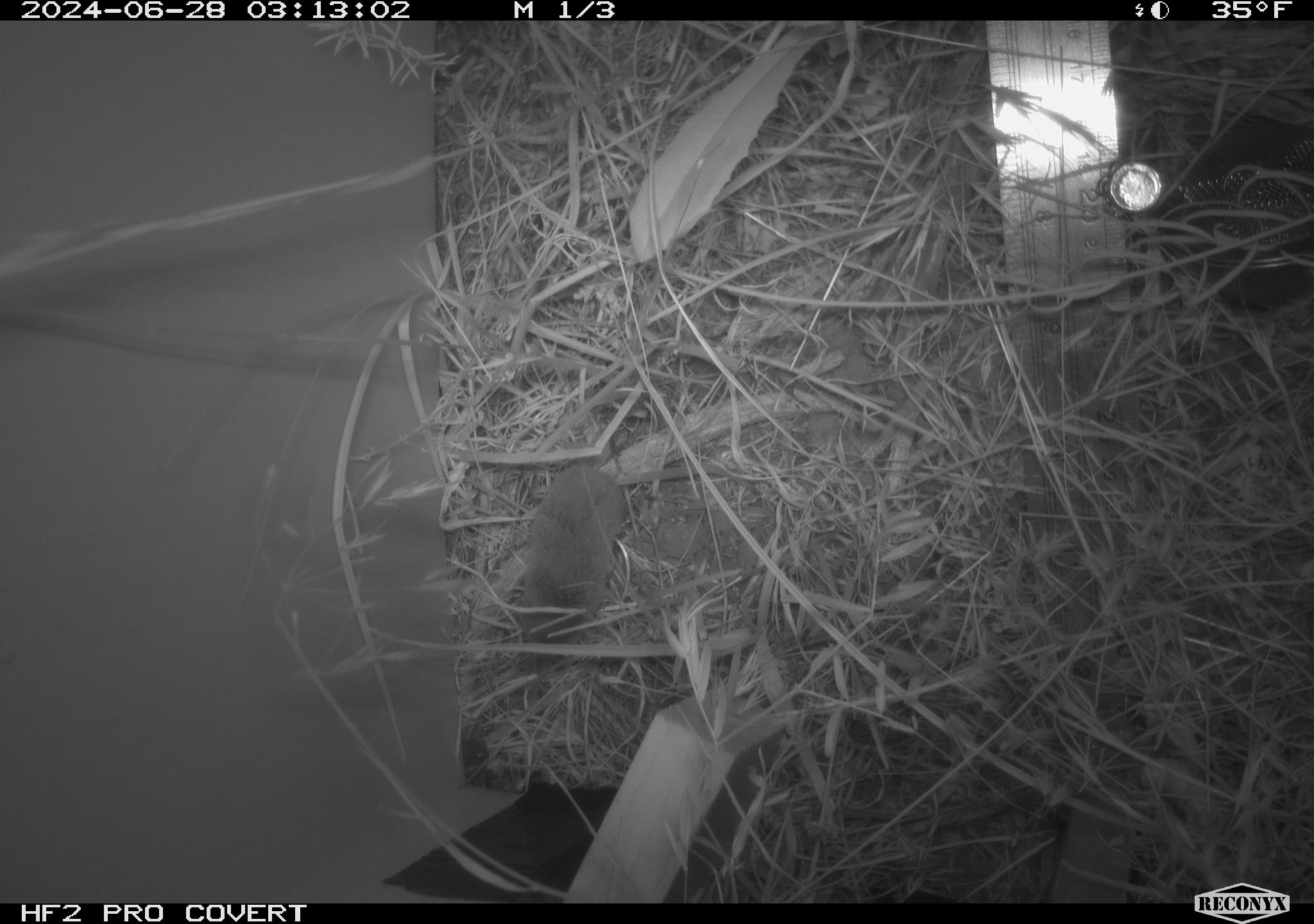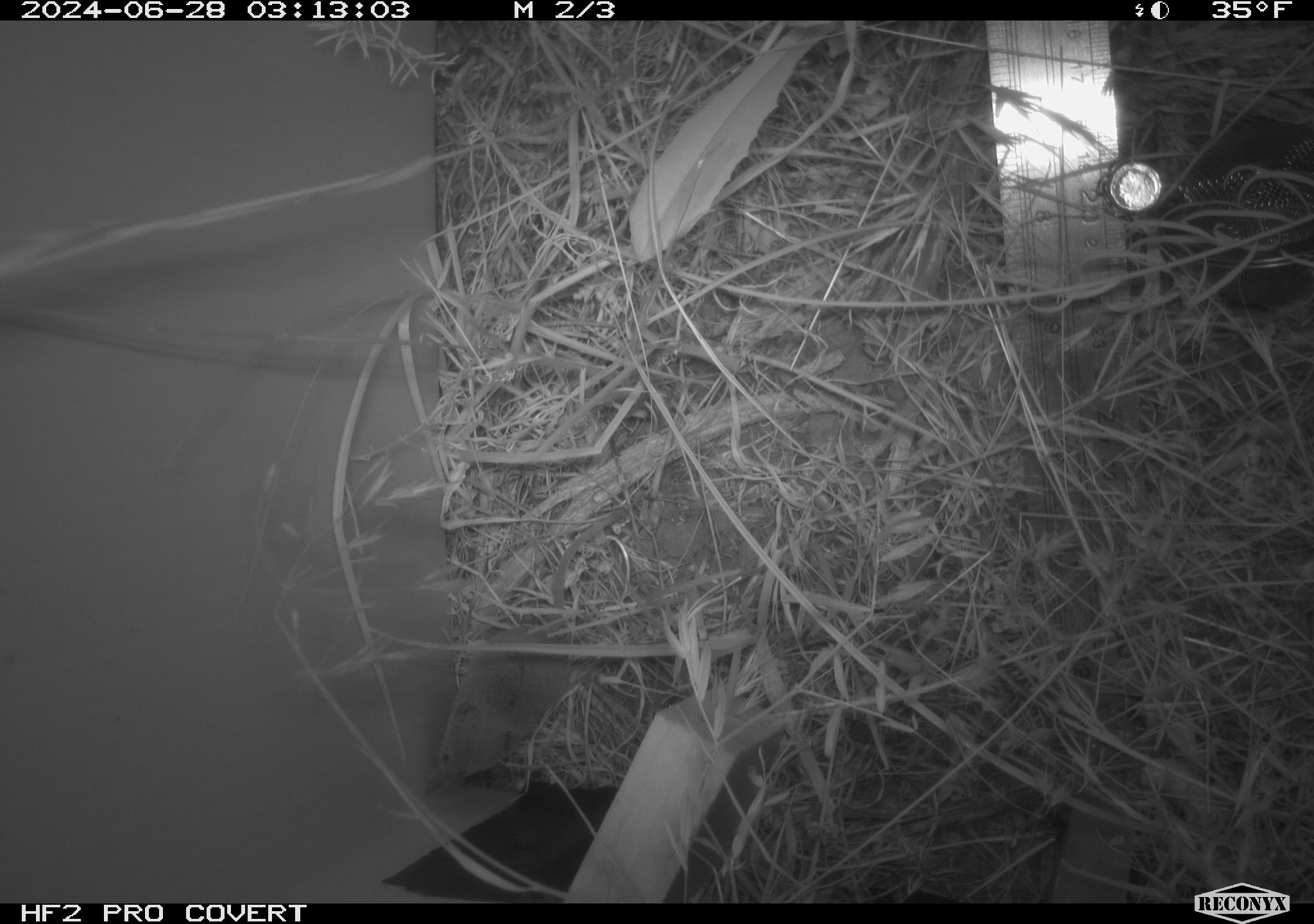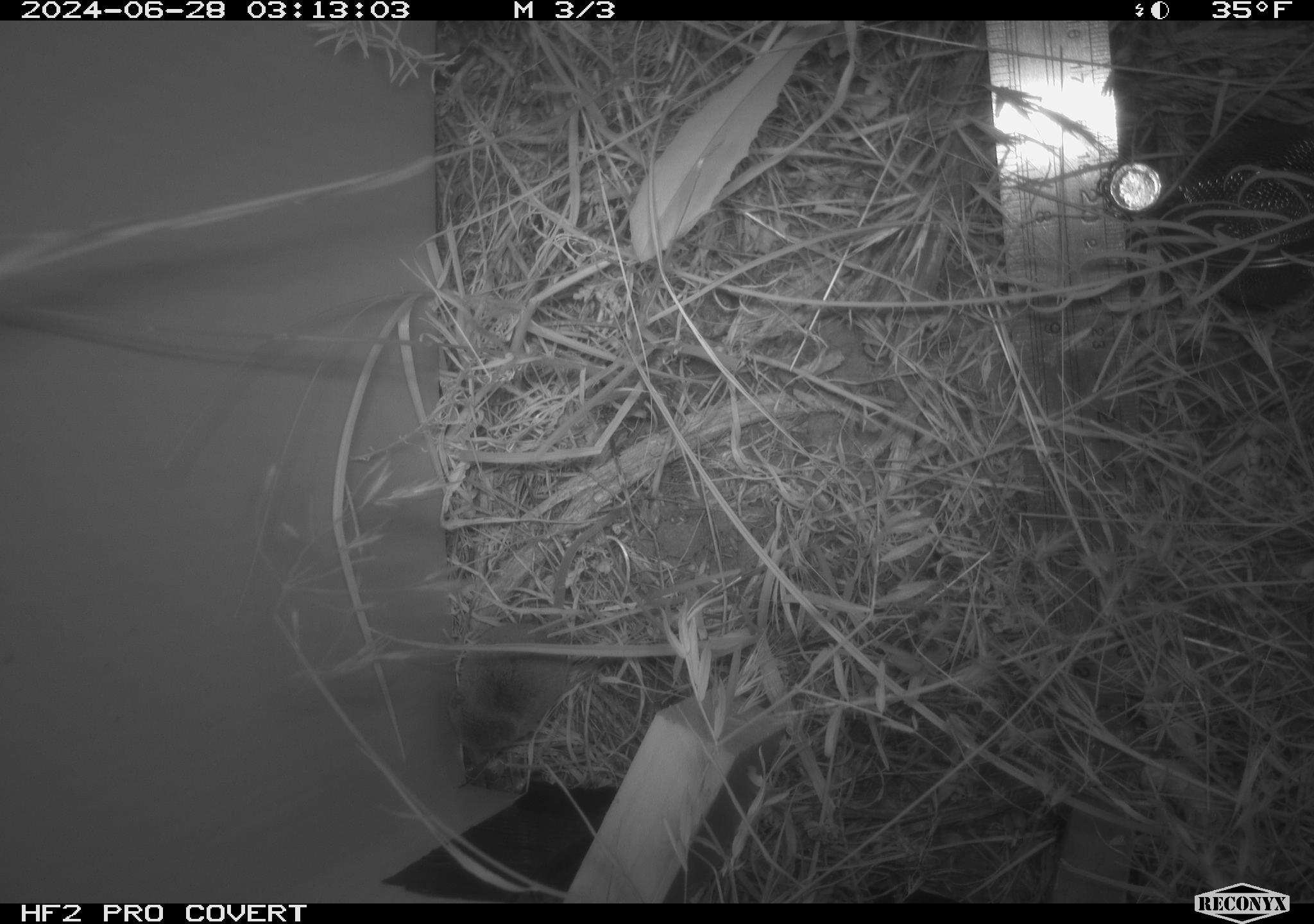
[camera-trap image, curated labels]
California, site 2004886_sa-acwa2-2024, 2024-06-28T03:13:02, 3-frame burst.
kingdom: Animalia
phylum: Chordata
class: Mammalia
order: Eulipotyphla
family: Soricidae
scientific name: Soricidae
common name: shrews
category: soricidae family